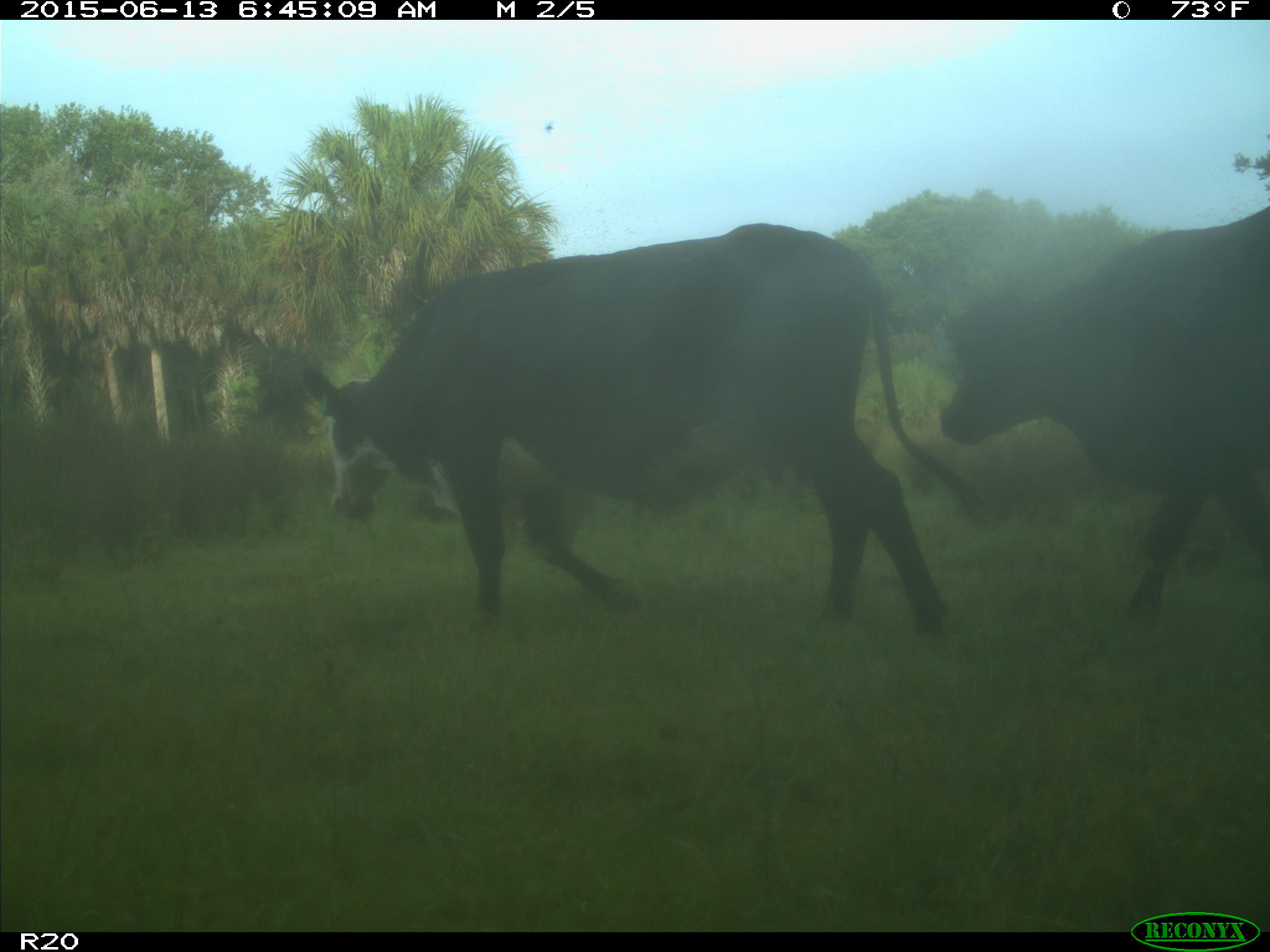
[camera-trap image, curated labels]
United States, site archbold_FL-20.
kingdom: Animalia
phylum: Chordata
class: Mammalia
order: Artiodactyla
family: Bovidae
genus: Bos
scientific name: Bos taurus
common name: domestic cow